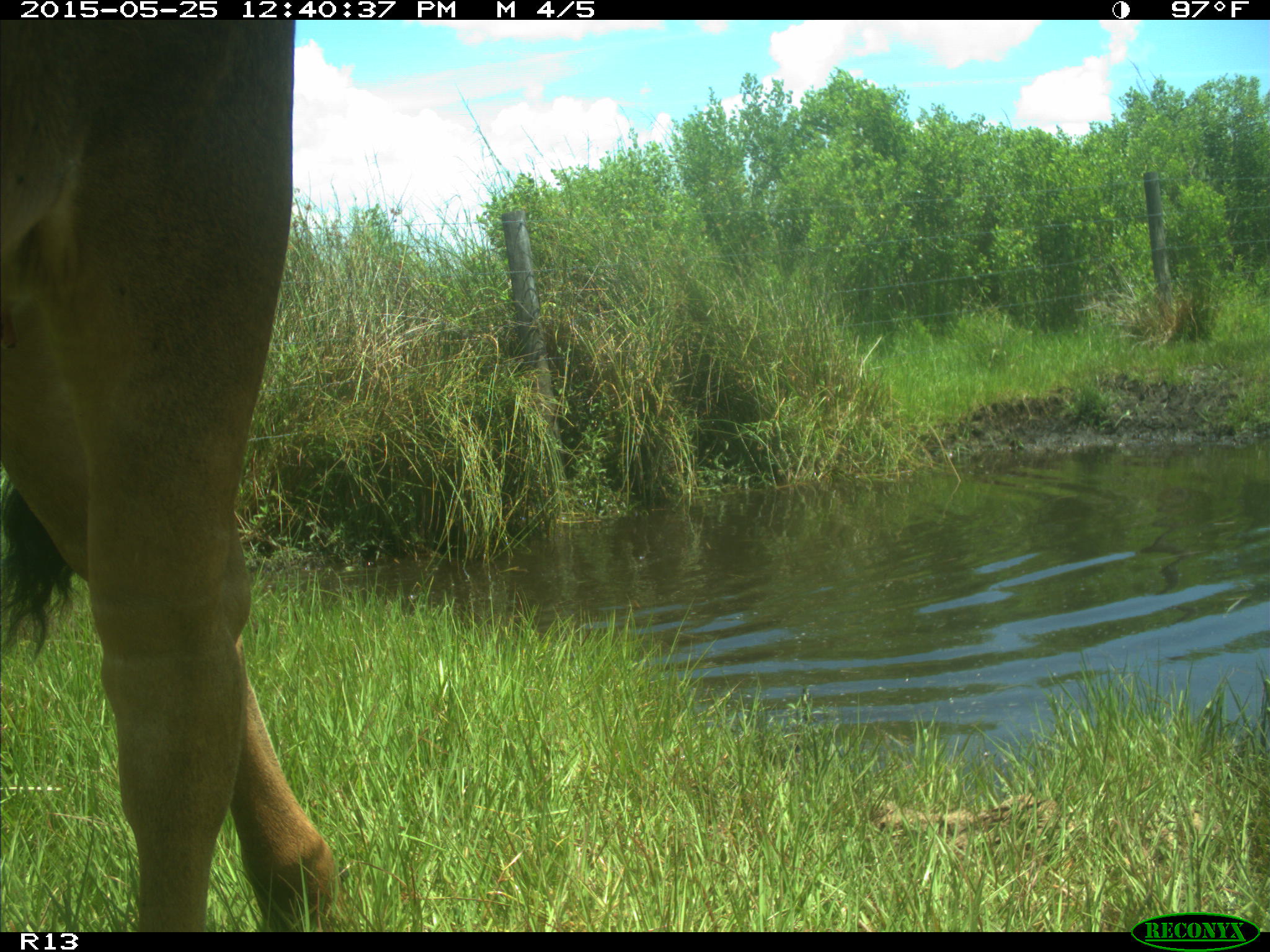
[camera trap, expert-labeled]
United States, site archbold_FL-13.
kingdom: Animalia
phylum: Chordata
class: Mammalia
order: Artiodactyla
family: Bovidae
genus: Bos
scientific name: Bos taurus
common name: domestic cow